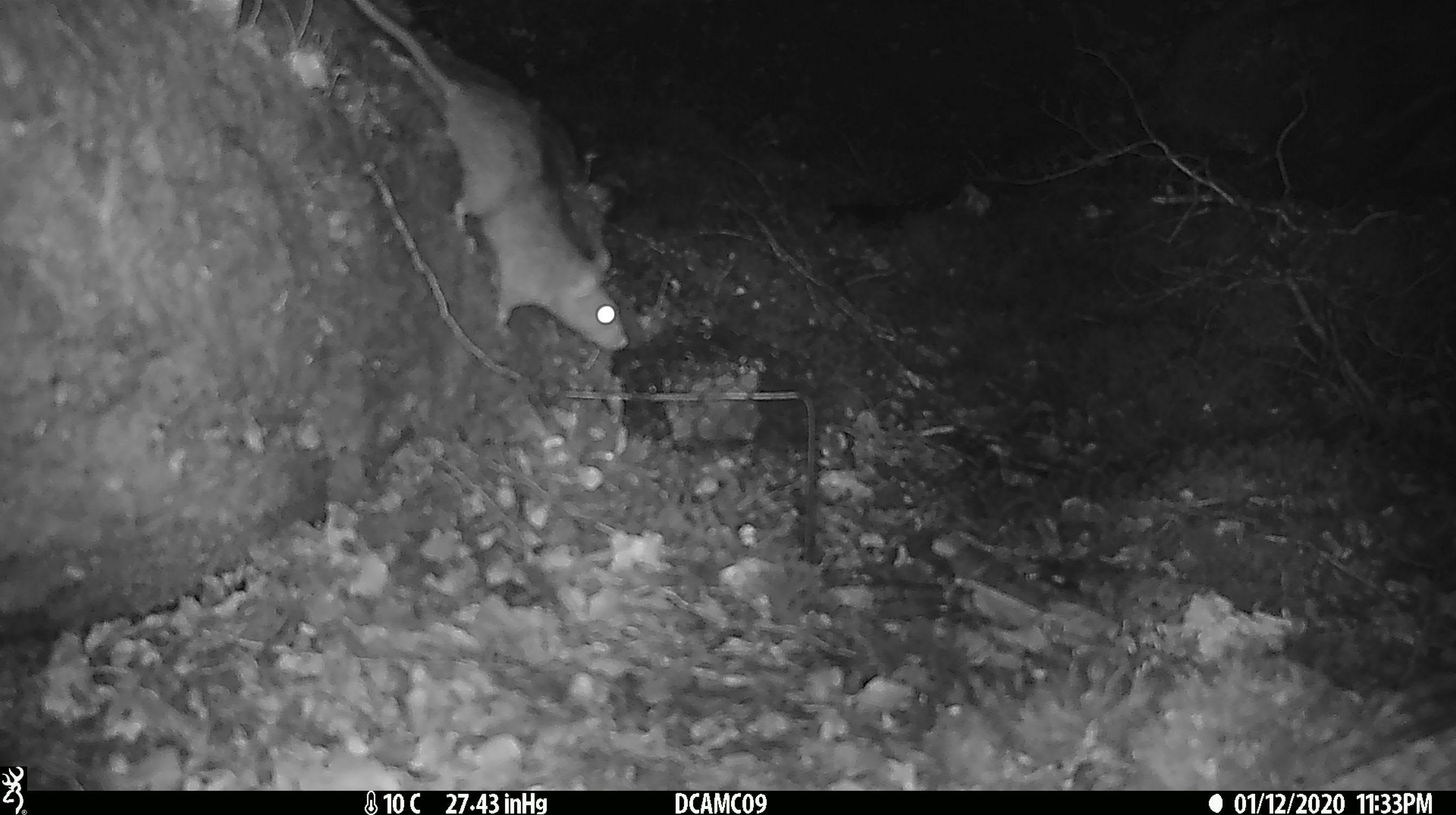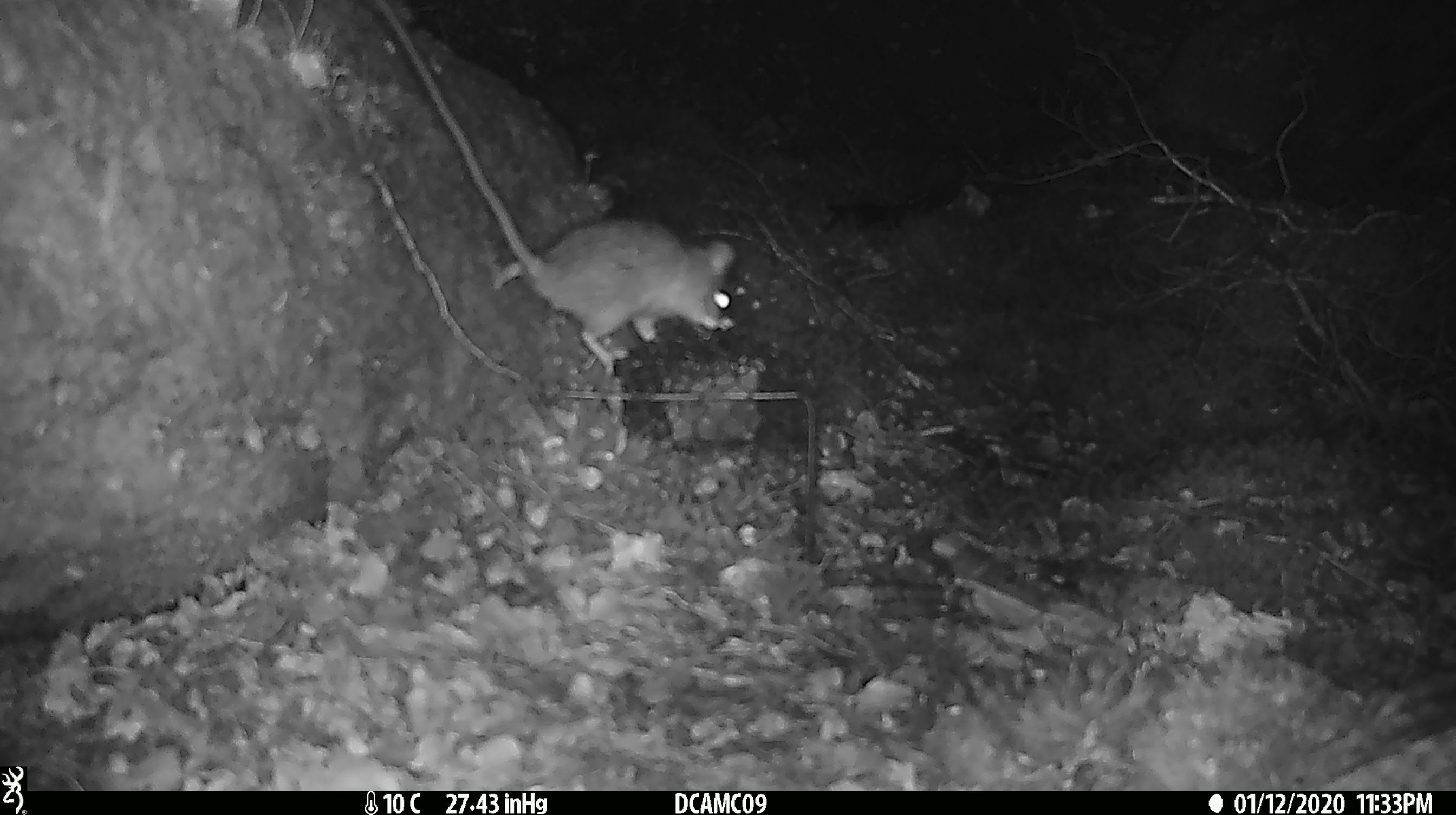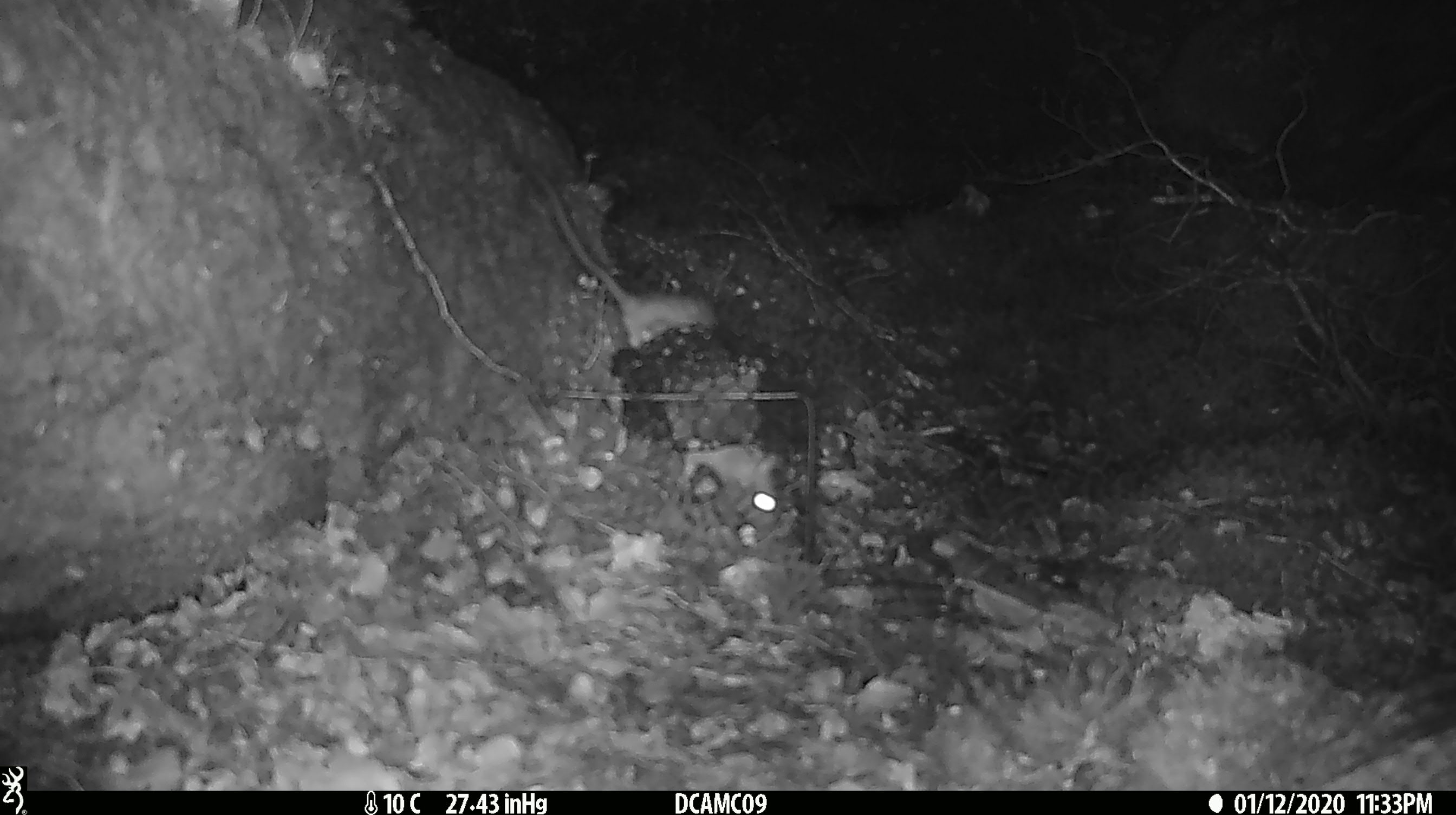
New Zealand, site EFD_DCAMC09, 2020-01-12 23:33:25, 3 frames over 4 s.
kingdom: Animalia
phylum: Chordata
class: Mammalia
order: Rodentia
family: Muridae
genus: Rattus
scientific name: Rattus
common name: rat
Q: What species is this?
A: Rat (Rattus).